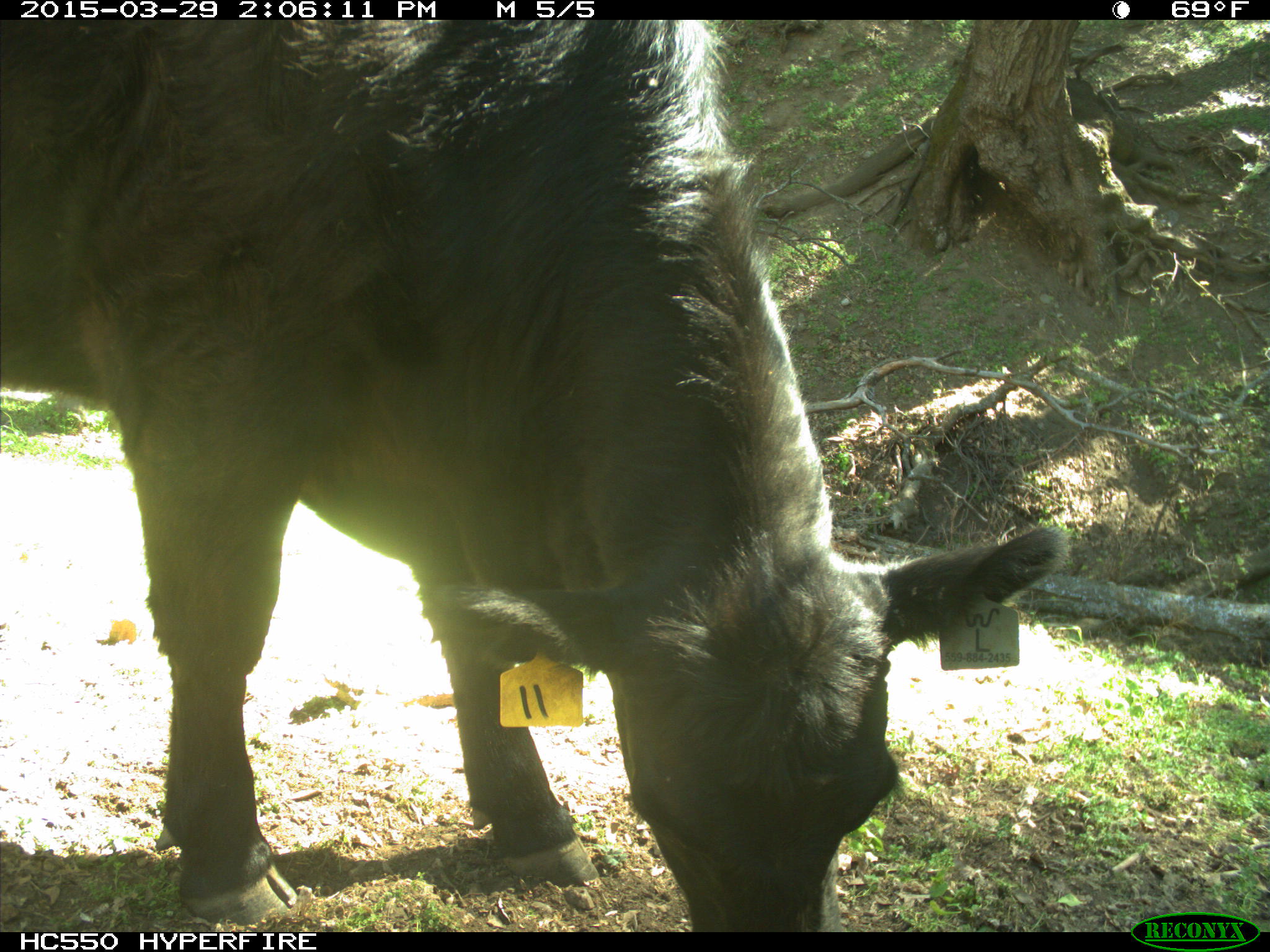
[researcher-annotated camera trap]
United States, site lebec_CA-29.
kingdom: Animalia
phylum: Chordata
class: Mammalia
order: Artiodactyla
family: Bovidae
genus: Bos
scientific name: Bos taurus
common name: domestic cow